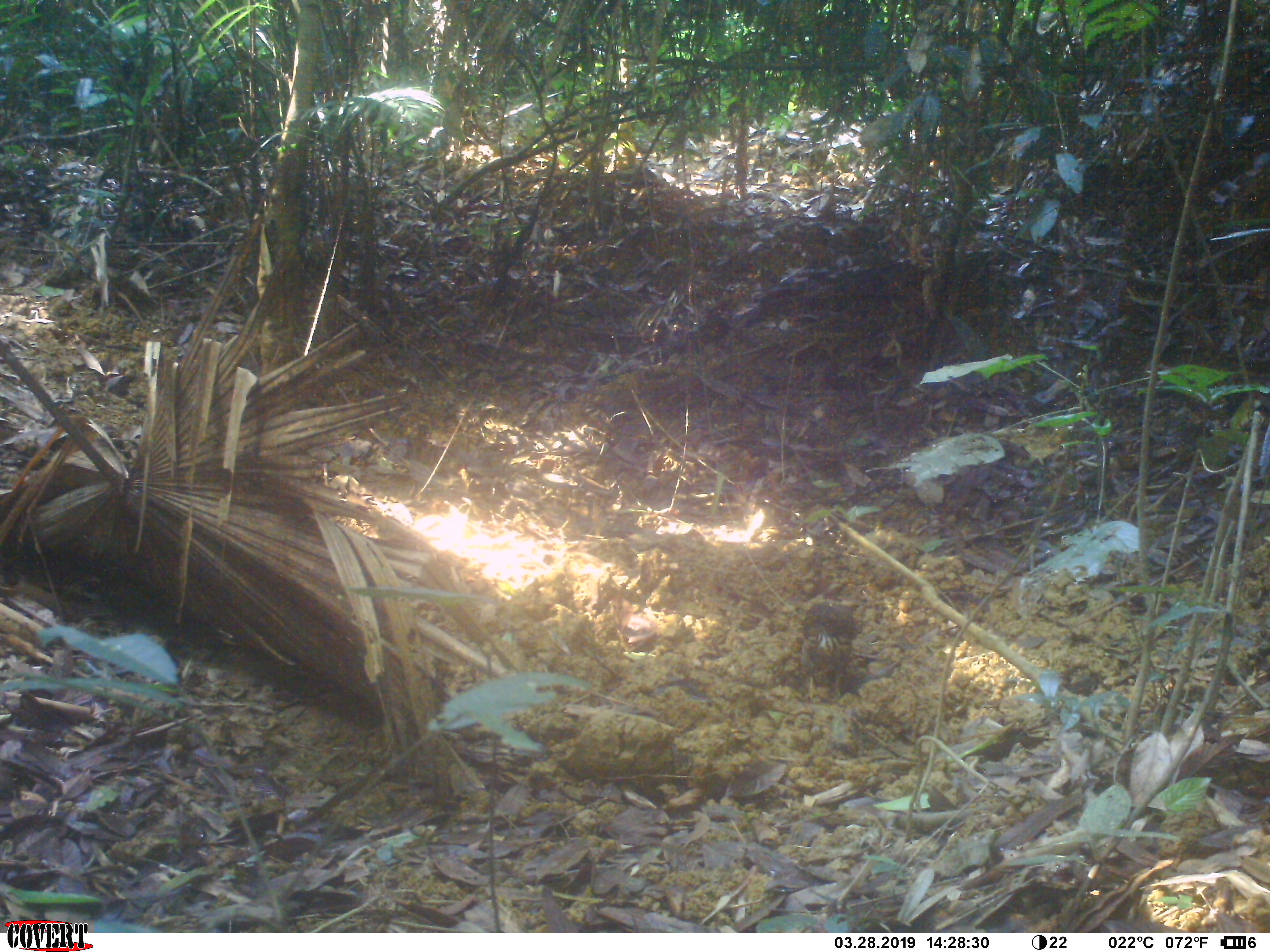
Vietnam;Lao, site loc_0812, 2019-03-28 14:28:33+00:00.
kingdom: Animalia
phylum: Chordata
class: Aves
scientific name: Aves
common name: bird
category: unidentified bird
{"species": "unidentified bird (bird) (Aves)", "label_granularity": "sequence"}